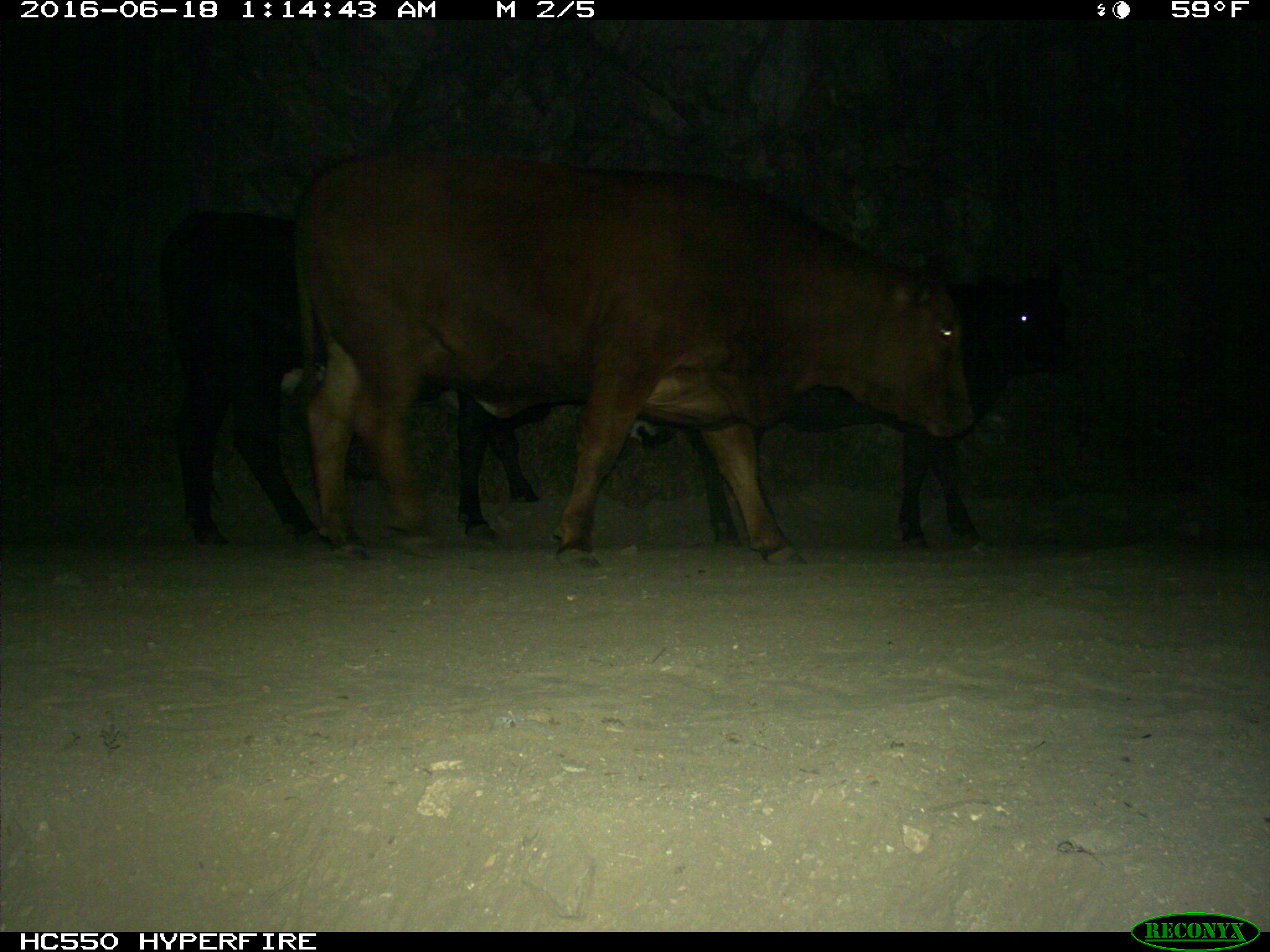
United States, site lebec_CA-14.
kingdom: Animalia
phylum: Chordata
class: Mammalia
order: Artiodactyla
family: Bovidae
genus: Bos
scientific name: Bos taurus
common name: domestic cow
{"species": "Bos taurus (domestic cow)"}